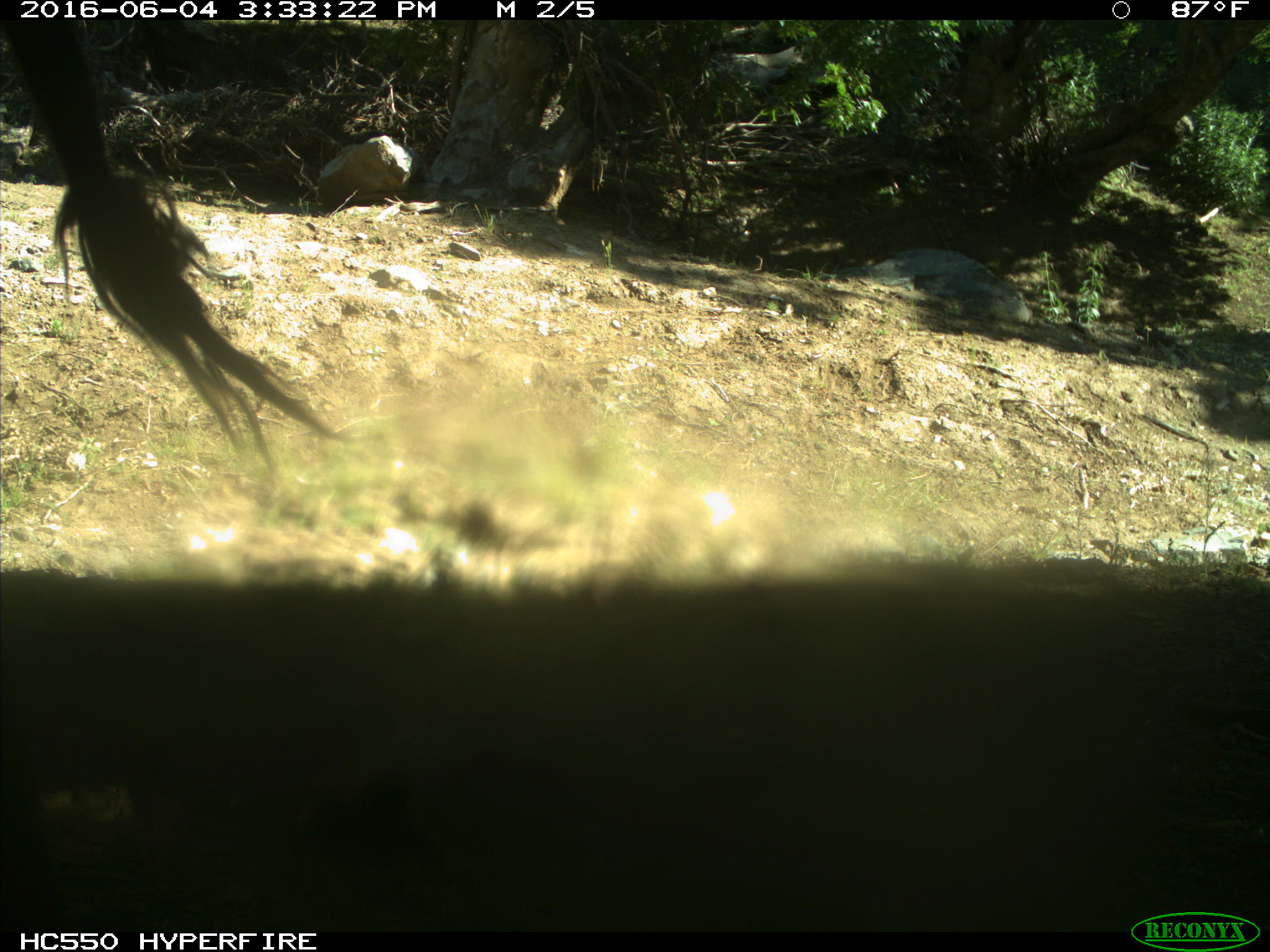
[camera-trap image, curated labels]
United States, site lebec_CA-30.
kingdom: Animalia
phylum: Chordata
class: Mammalia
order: Artiodactyla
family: Bovidae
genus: Bos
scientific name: Bos taurus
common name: domestic cow